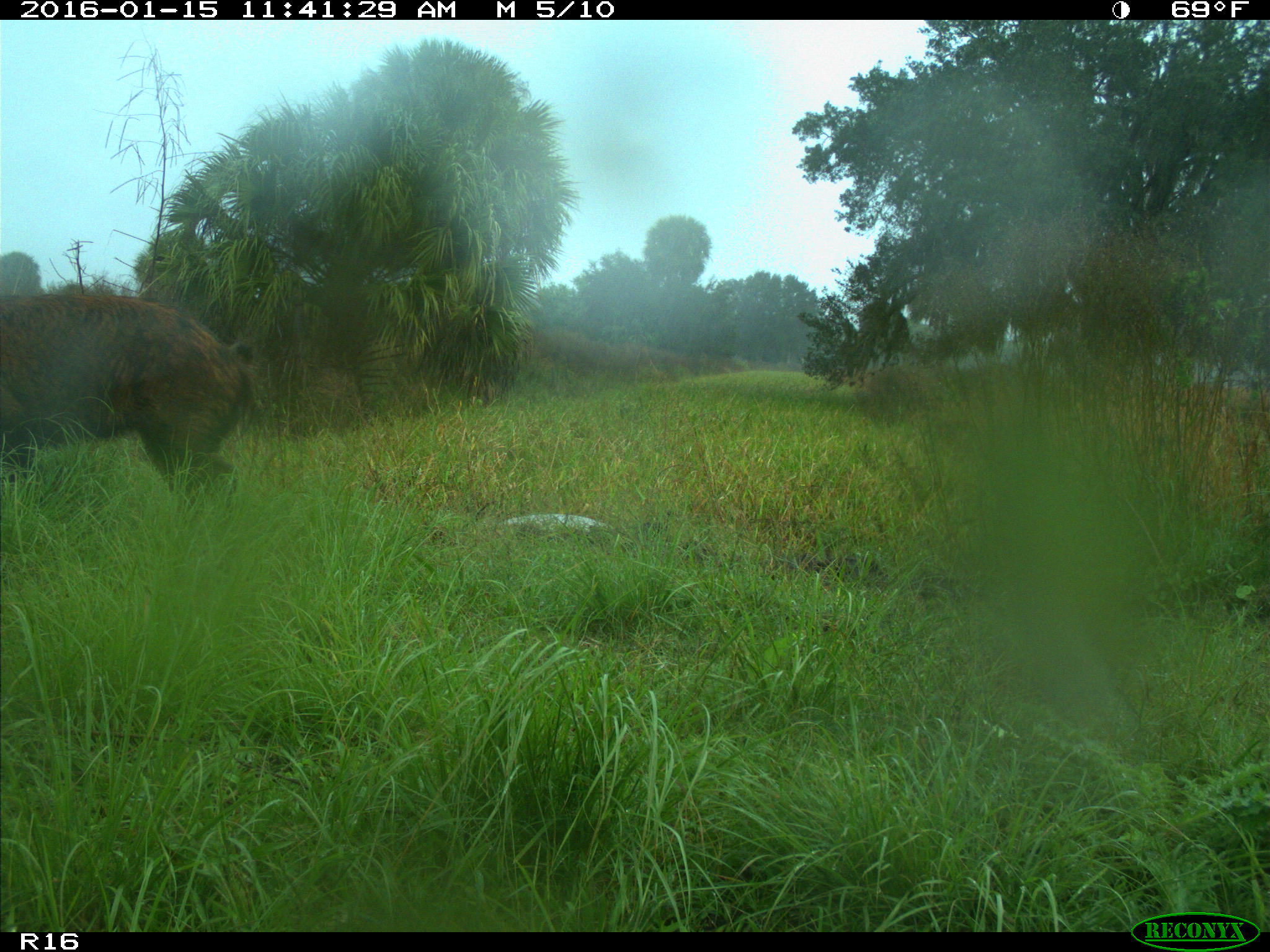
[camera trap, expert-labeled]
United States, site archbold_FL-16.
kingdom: Animalia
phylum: Chordata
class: Mammalia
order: Artiodactyla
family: Suidae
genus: Sus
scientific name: Sus scrofa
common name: wild boar